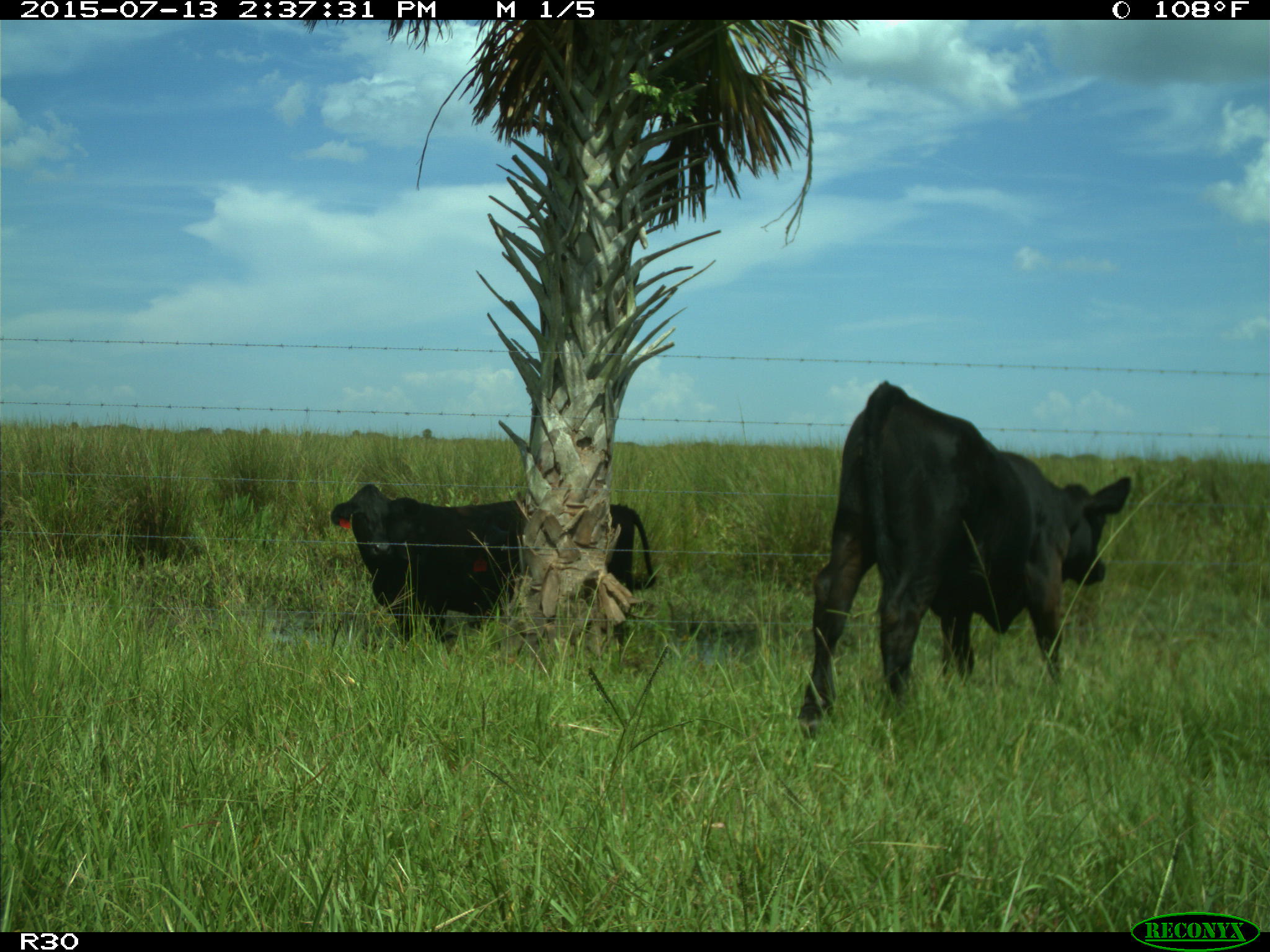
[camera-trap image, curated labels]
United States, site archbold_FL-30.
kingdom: Animalia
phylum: Chordata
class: Mammalia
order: Artiodactyla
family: Bovidae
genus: Bos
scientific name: Bos taurus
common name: domestic cow